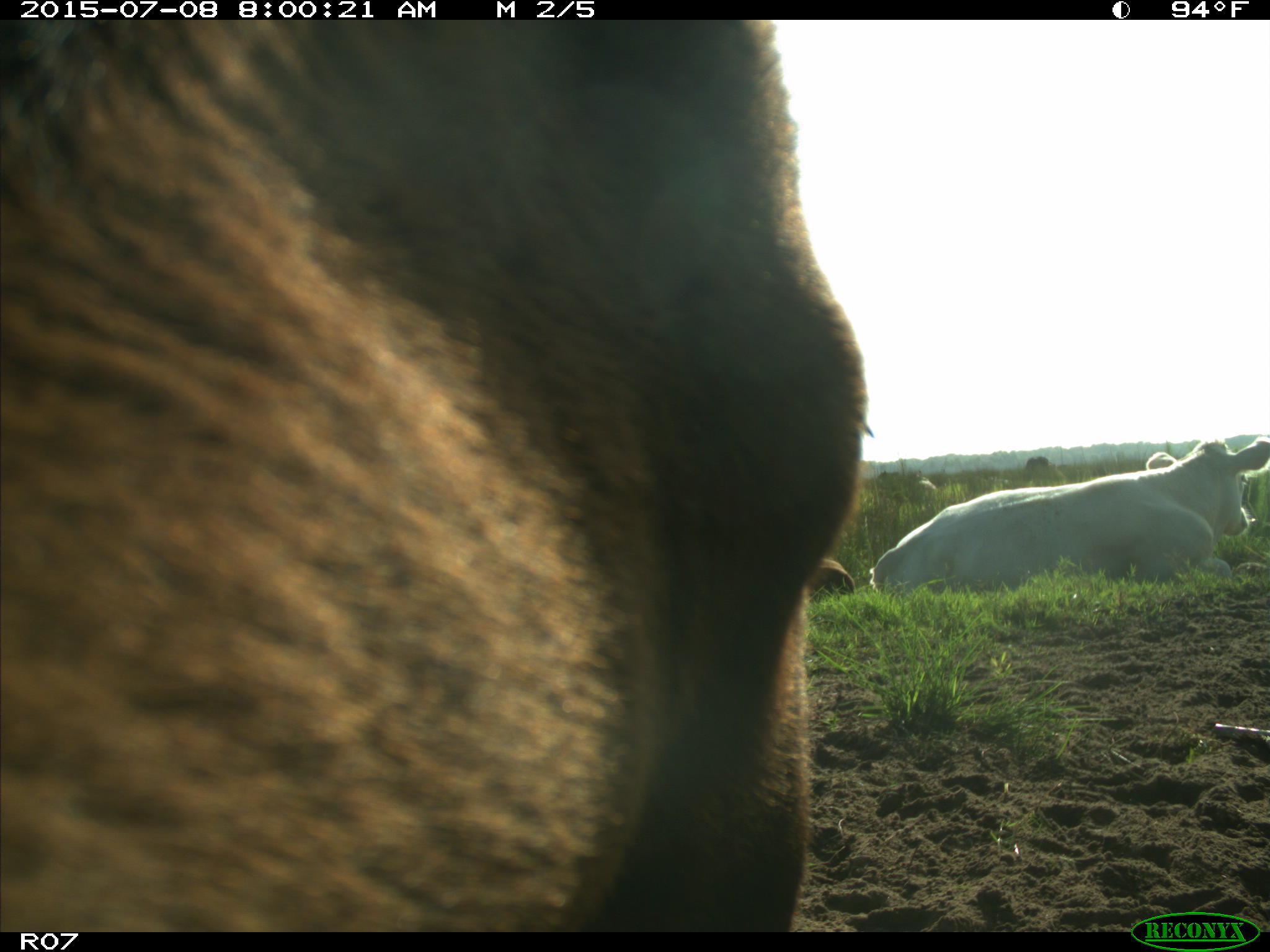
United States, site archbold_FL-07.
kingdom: Animalia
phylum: Chordata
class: Mammalia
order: Artiodactyla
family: Bovidae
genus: Bos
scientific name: Bos taurus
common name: domestic cow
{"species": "Bos taurus (domestic cow)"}